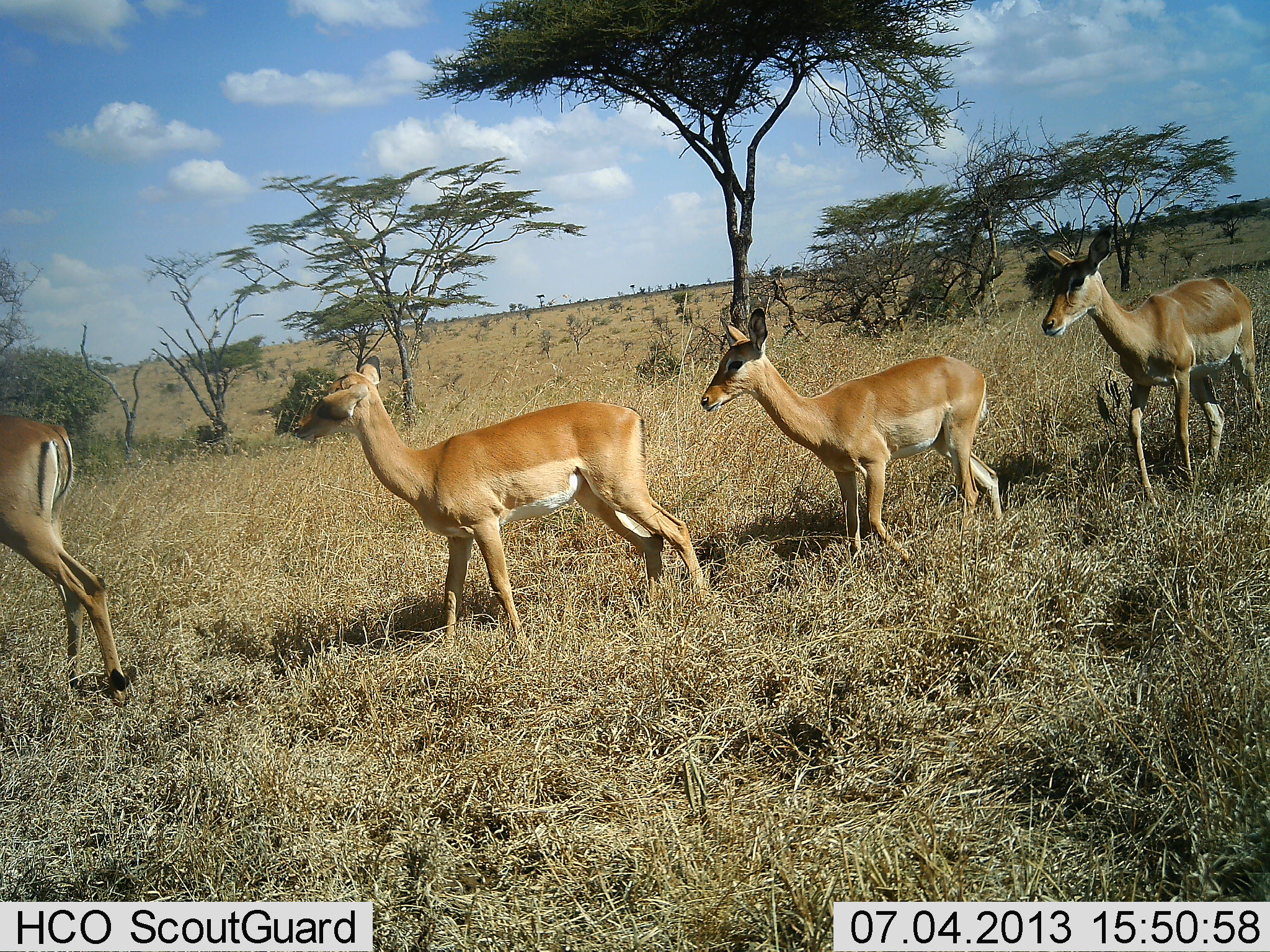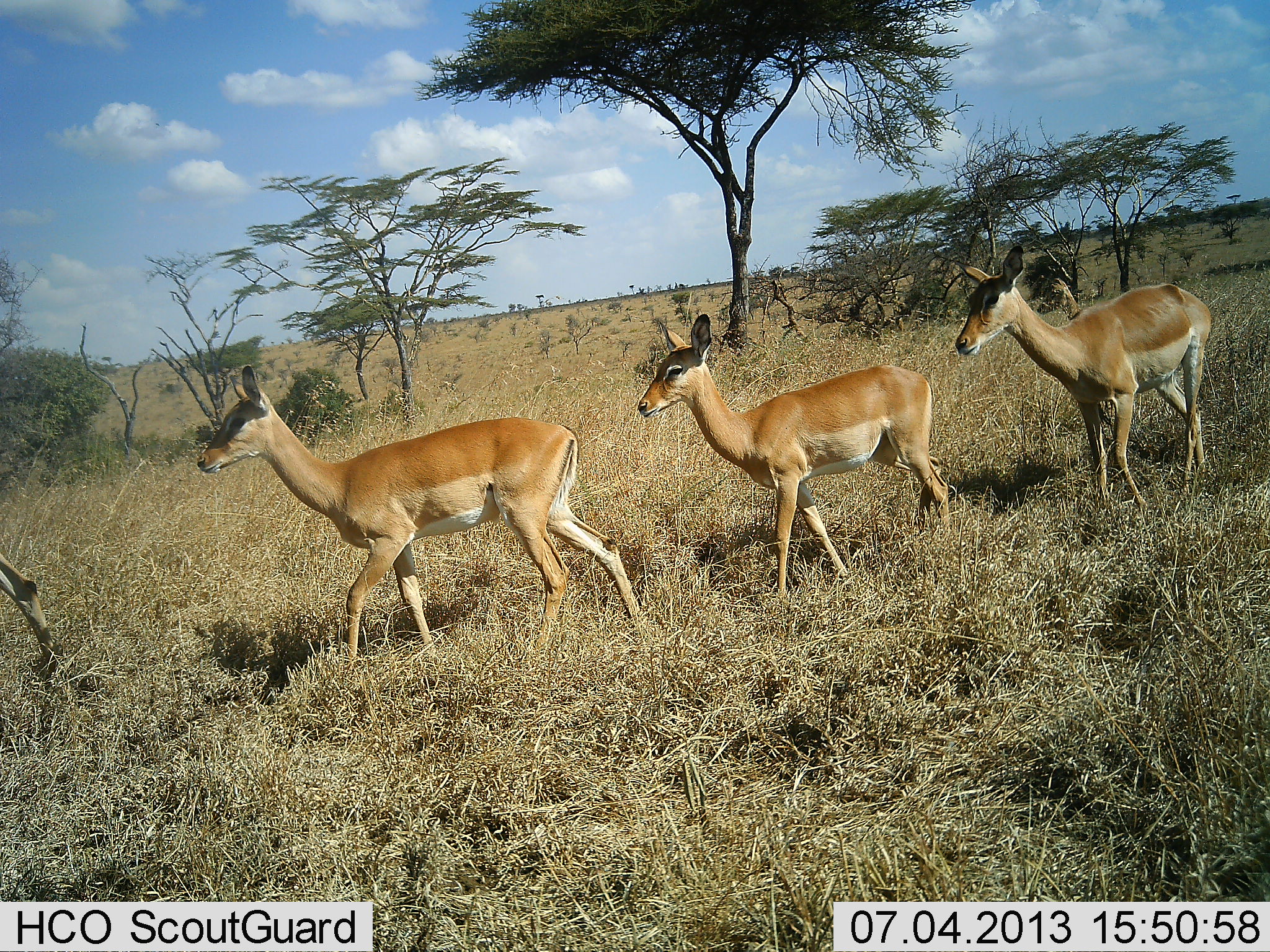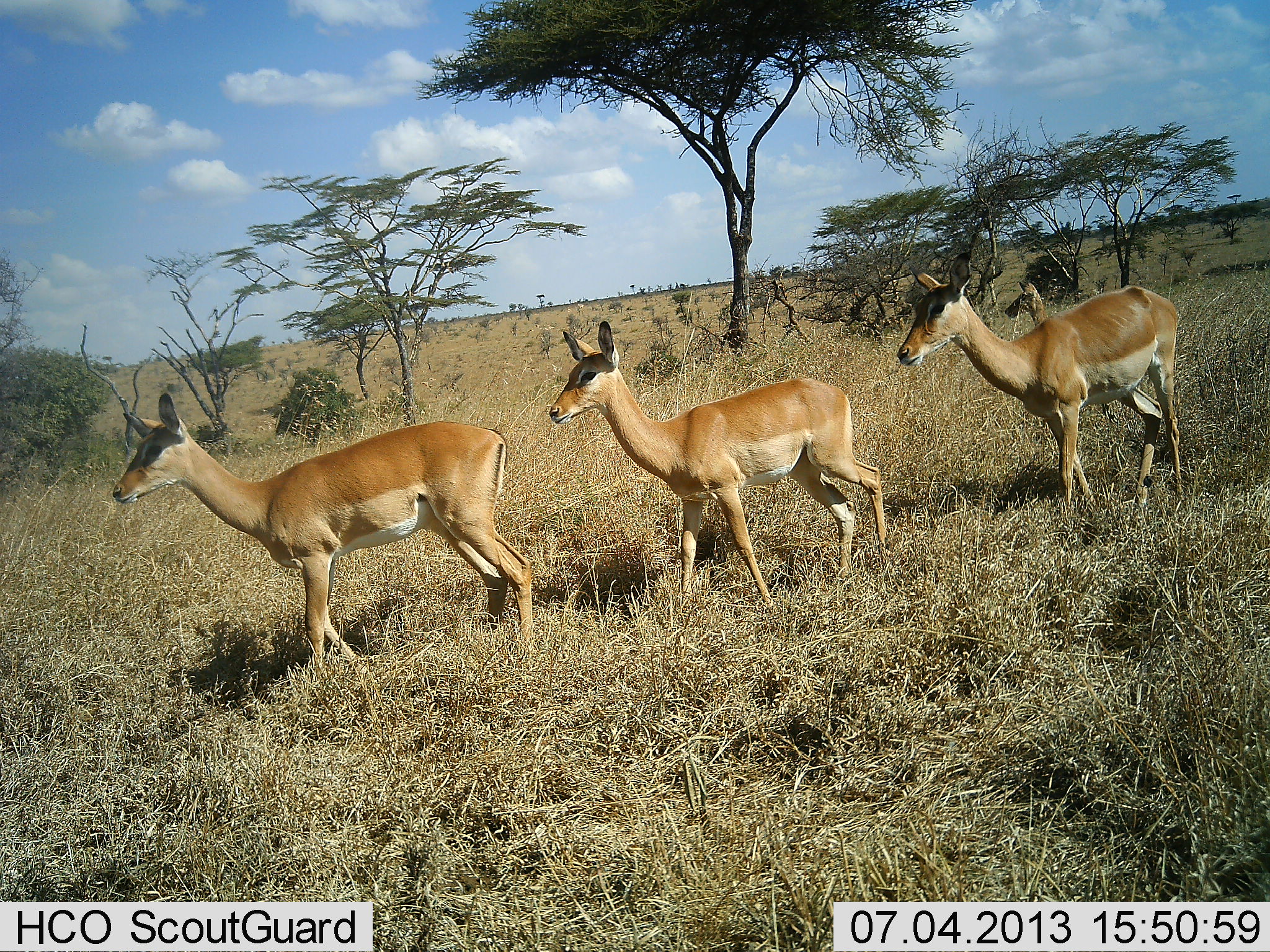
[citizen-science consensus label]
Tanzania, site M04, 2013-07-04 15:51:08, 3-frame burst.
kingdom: Animalia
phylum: Chordata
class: Mammalia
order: Artiodactyla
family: Bovidae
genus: Aepyceros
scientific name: Aepyceros melampus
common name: impala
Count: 4.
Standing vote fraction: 10%.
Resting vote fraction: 0%.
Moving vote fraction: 100%.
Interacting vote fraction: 0%.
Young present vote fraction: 0%.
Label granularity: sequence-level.